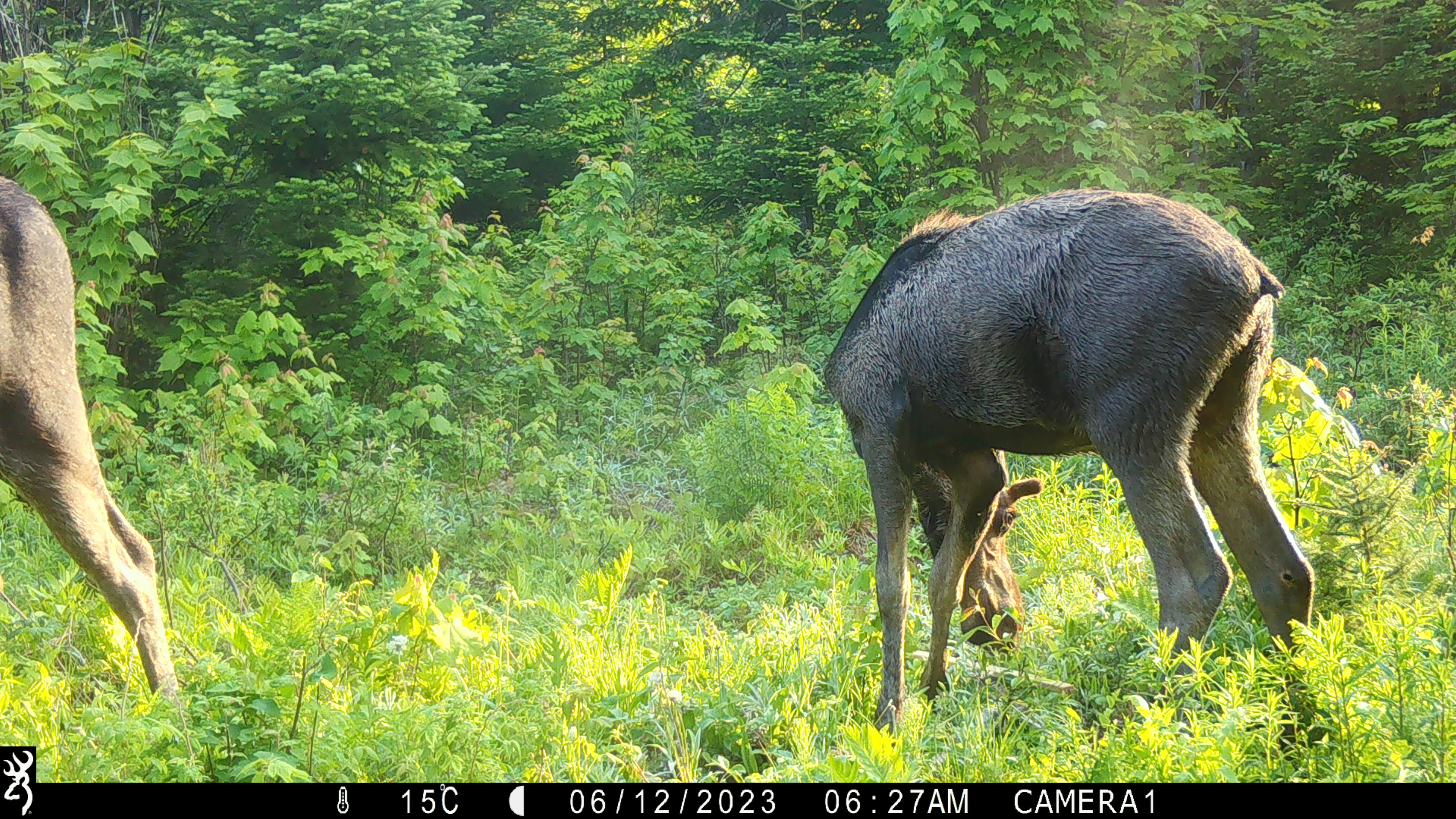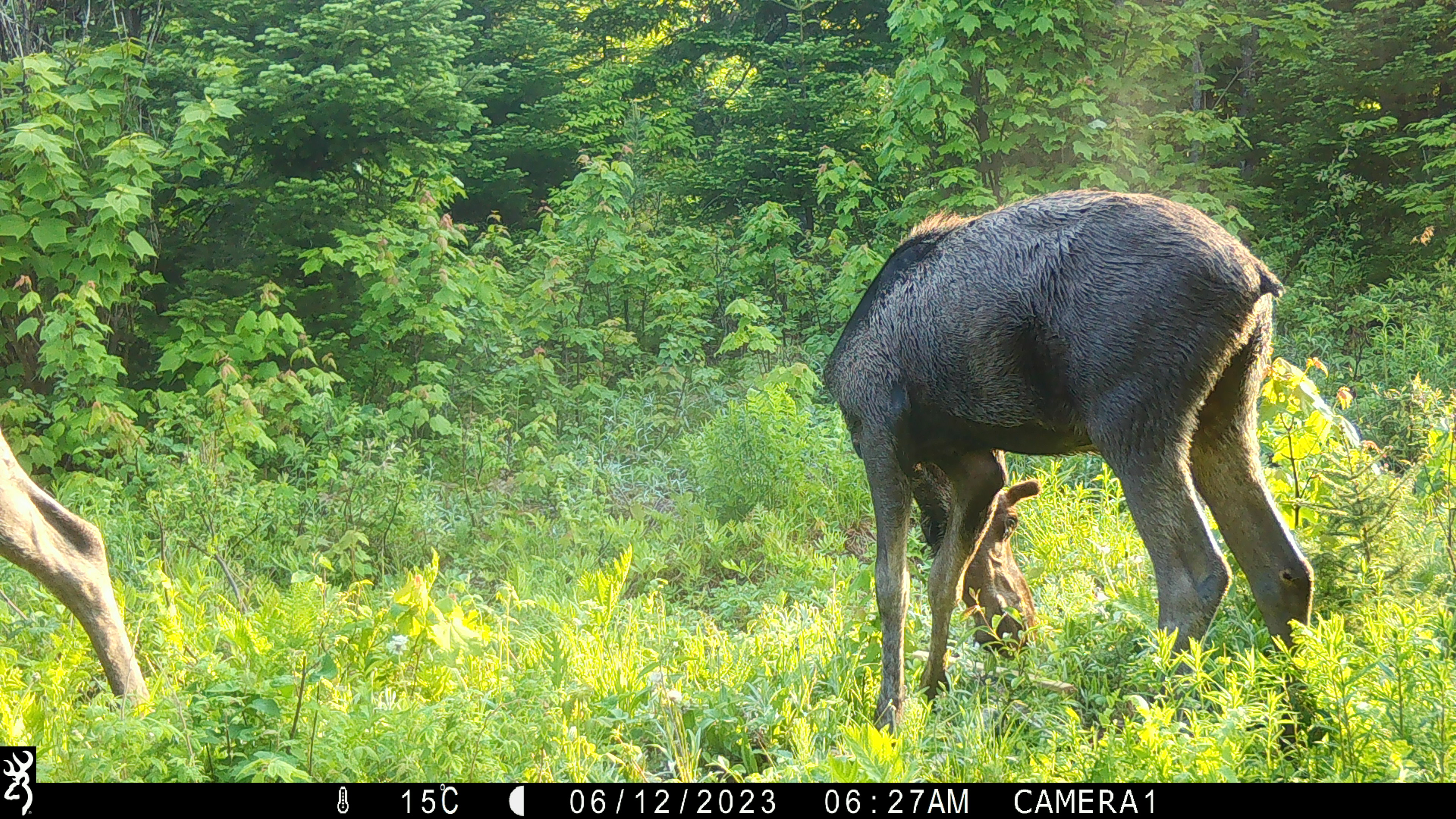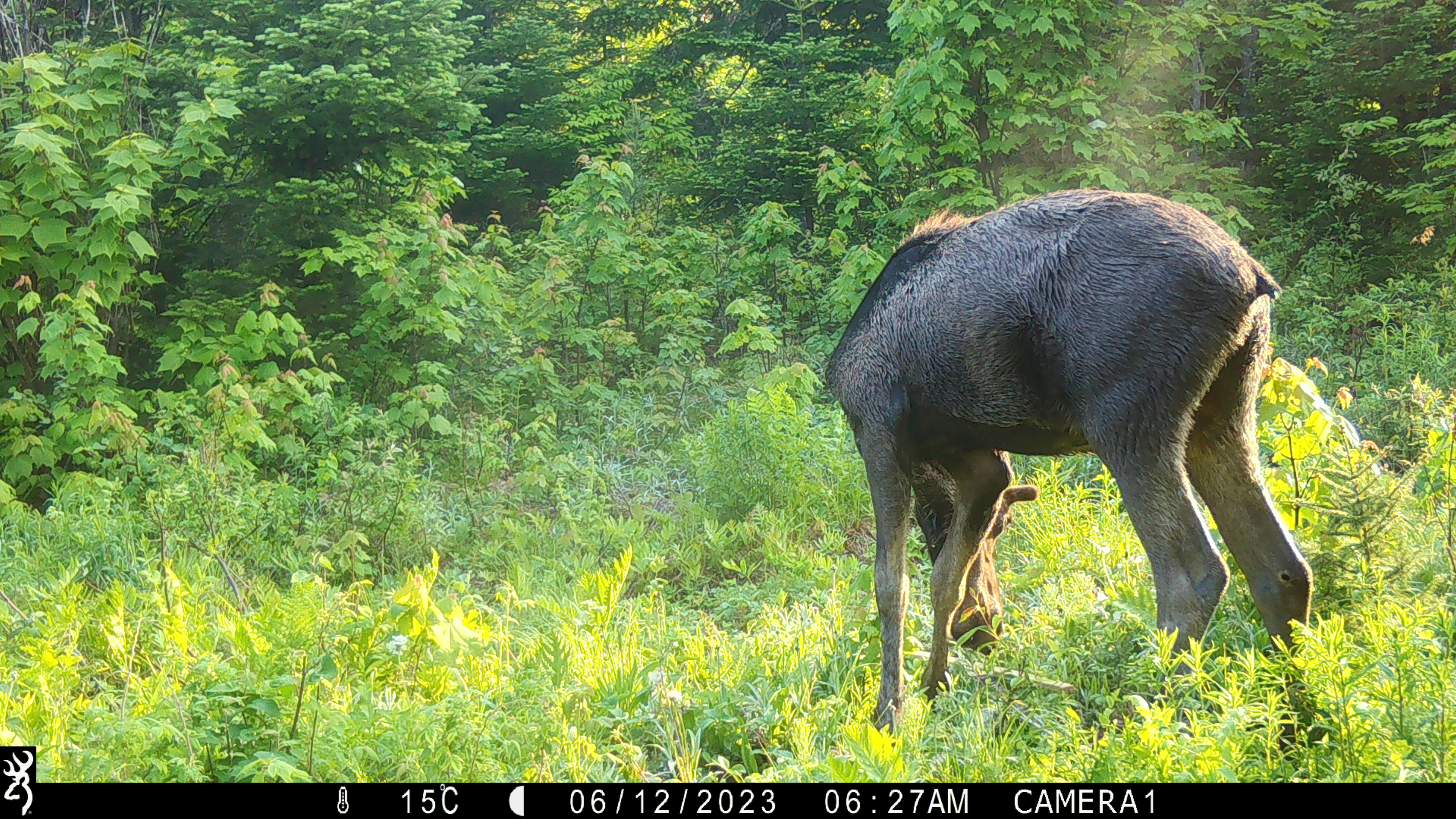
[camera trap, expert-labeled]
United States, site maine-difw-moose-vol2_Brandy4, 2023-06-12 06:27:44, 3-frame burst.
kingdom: Animalia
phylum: Chordata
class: Mammalia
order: Artiodactyla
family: Cervidae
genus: Alces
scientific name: Alces alces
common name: moose